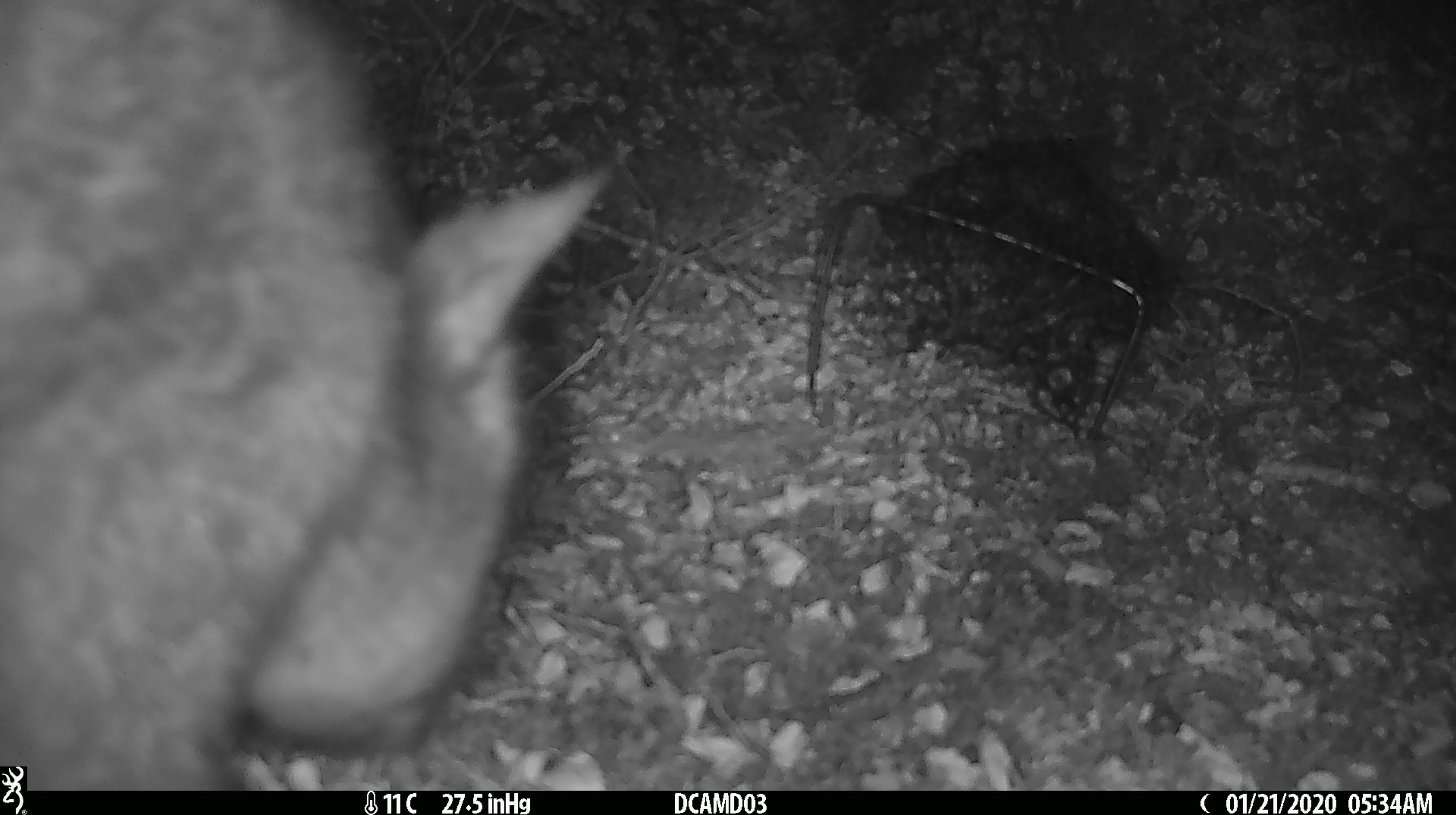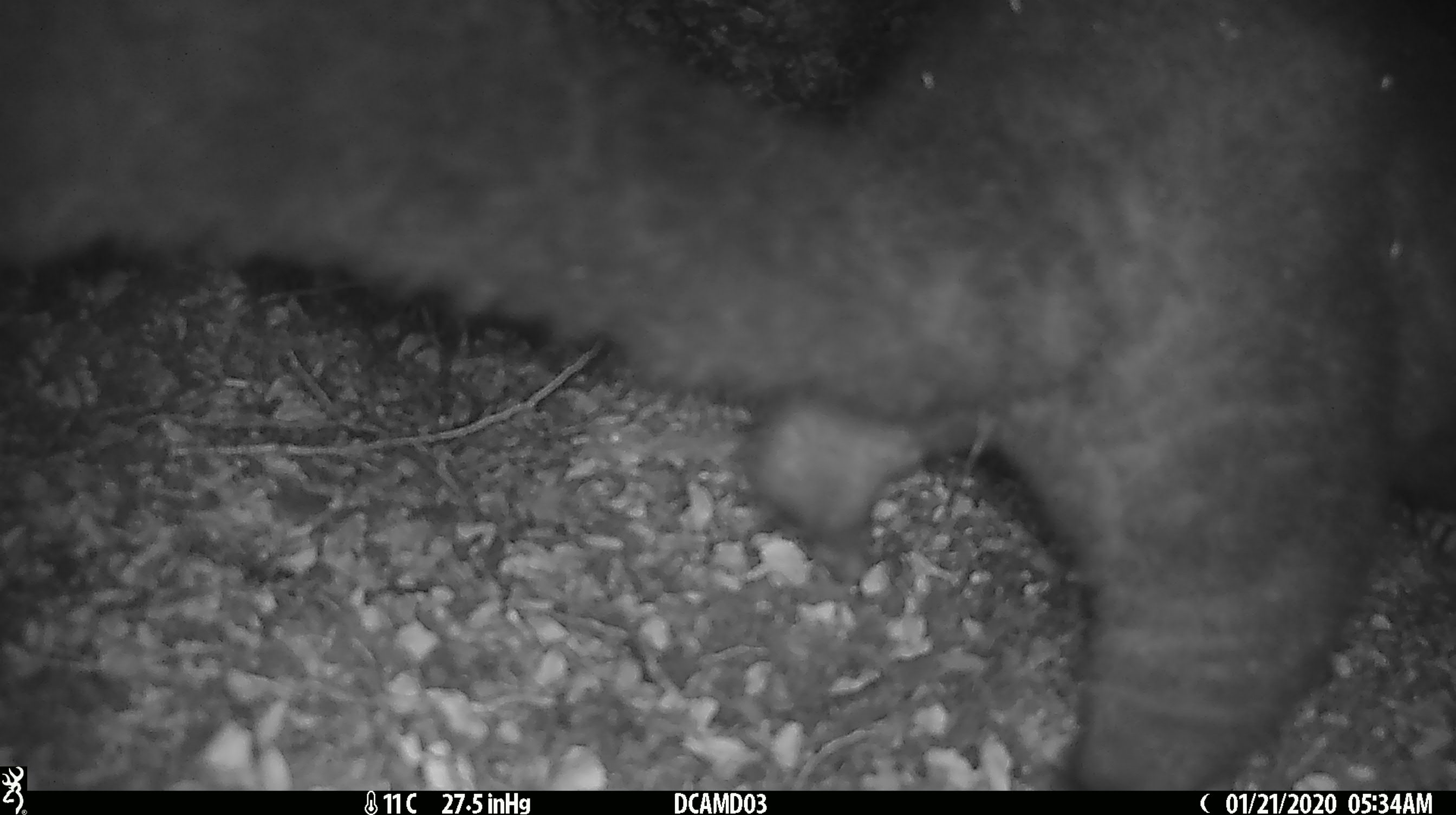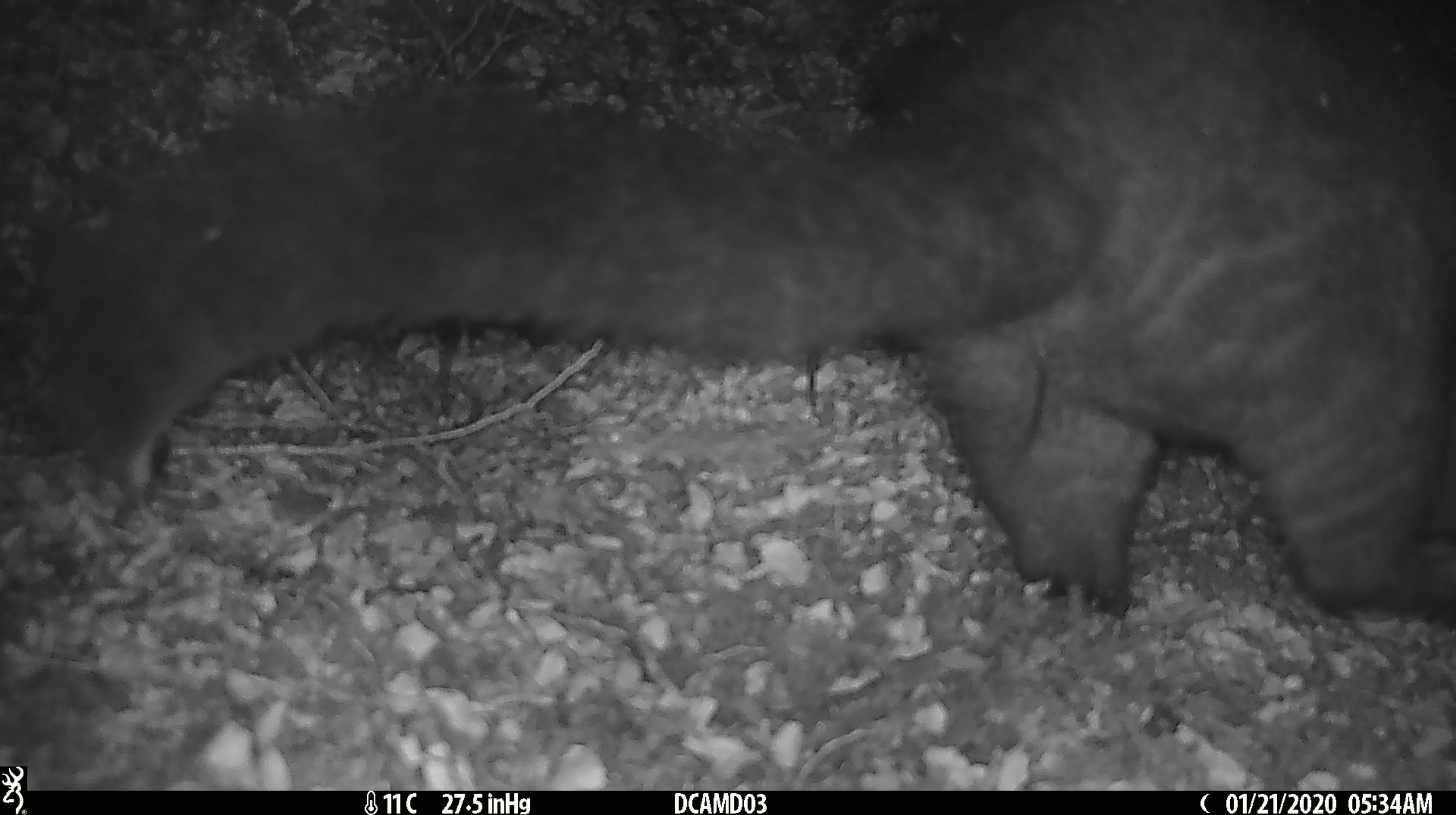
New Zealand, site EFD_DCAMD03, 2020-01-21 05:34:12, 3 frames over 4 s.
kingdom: Animalia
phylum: Chordata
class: Mammalia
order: Diprotodontia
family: Phalangeridae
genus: Trichosurus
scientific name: Trichosurus vulpecula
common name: common brushtail possum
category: possum